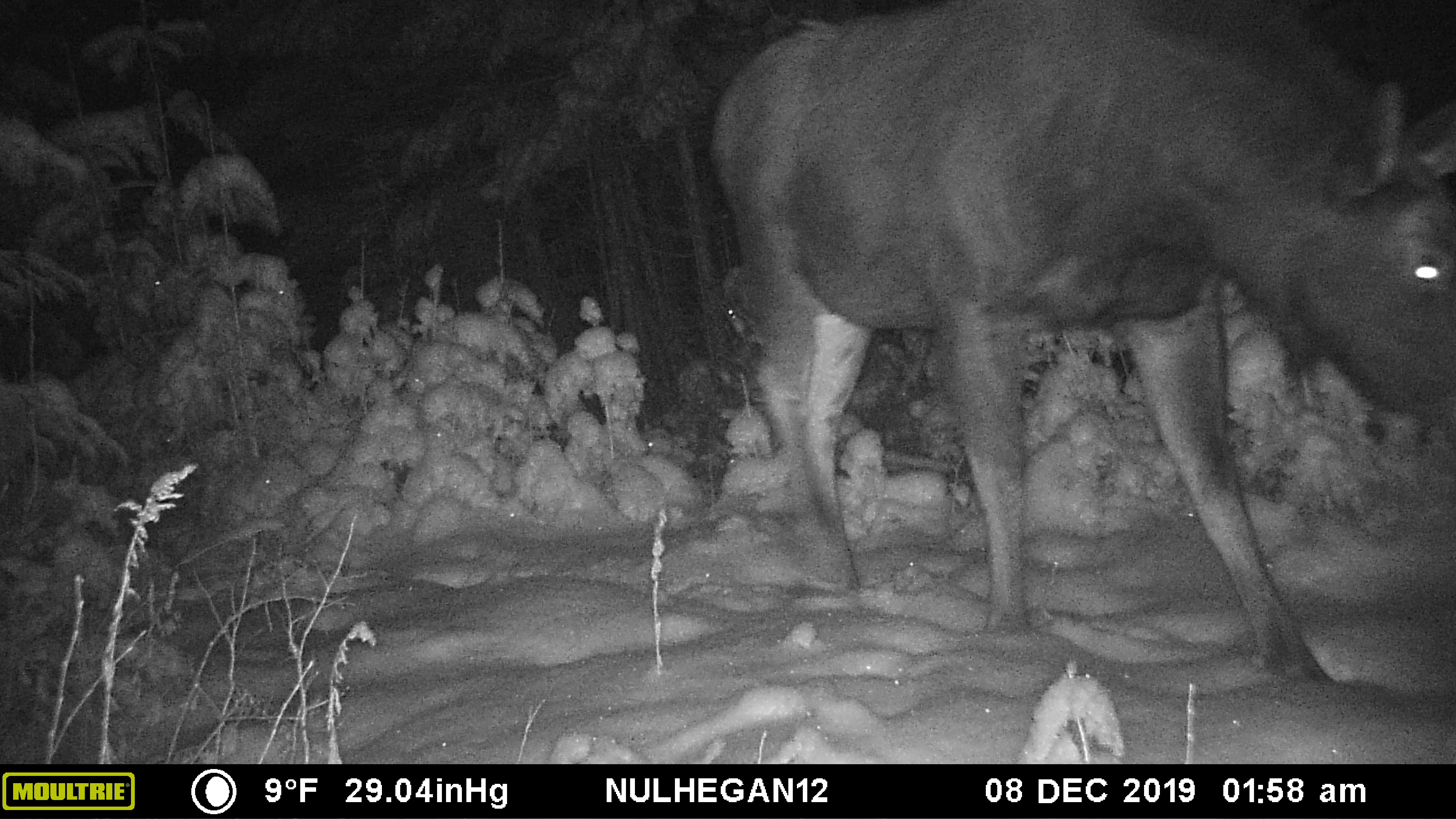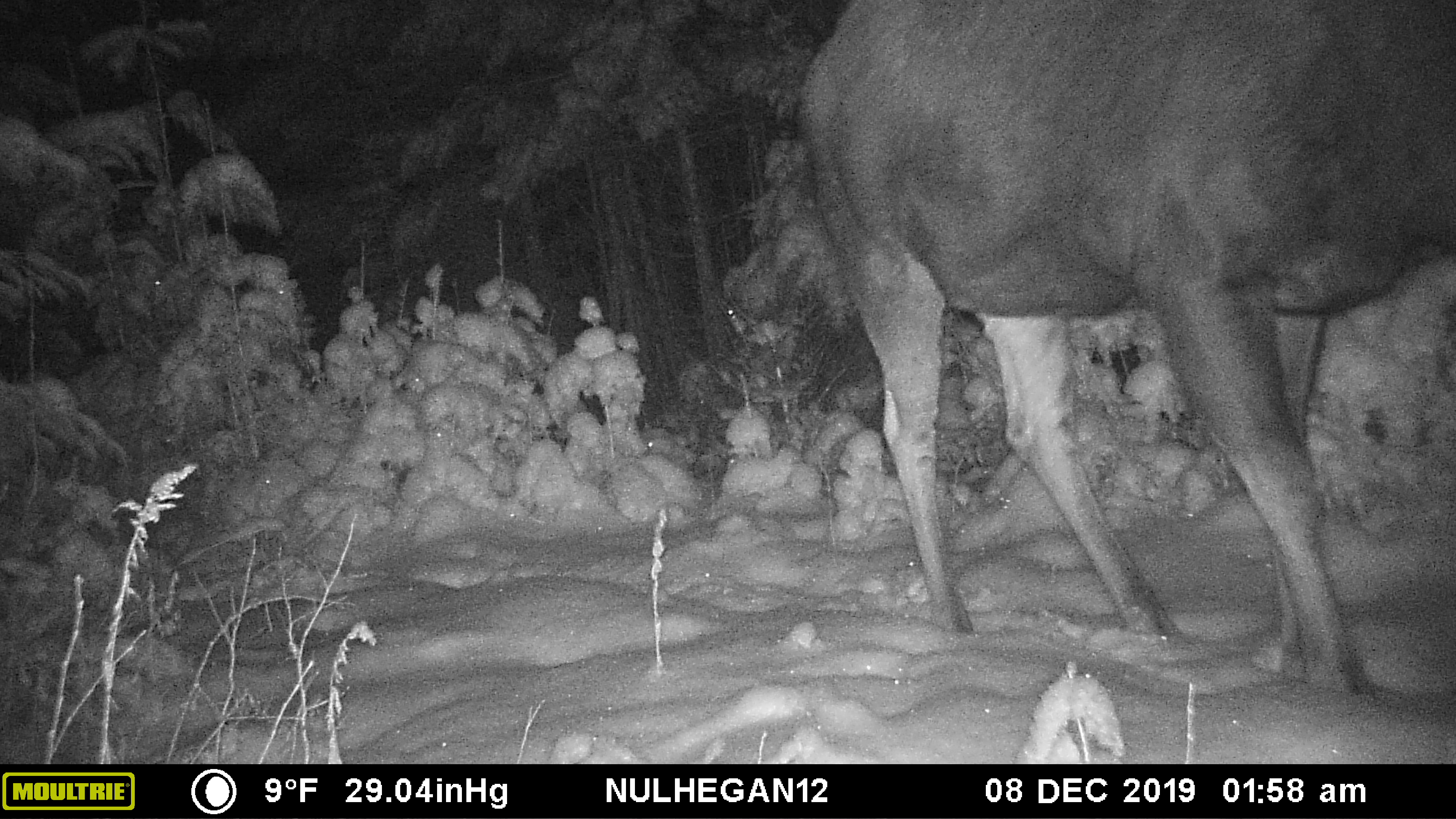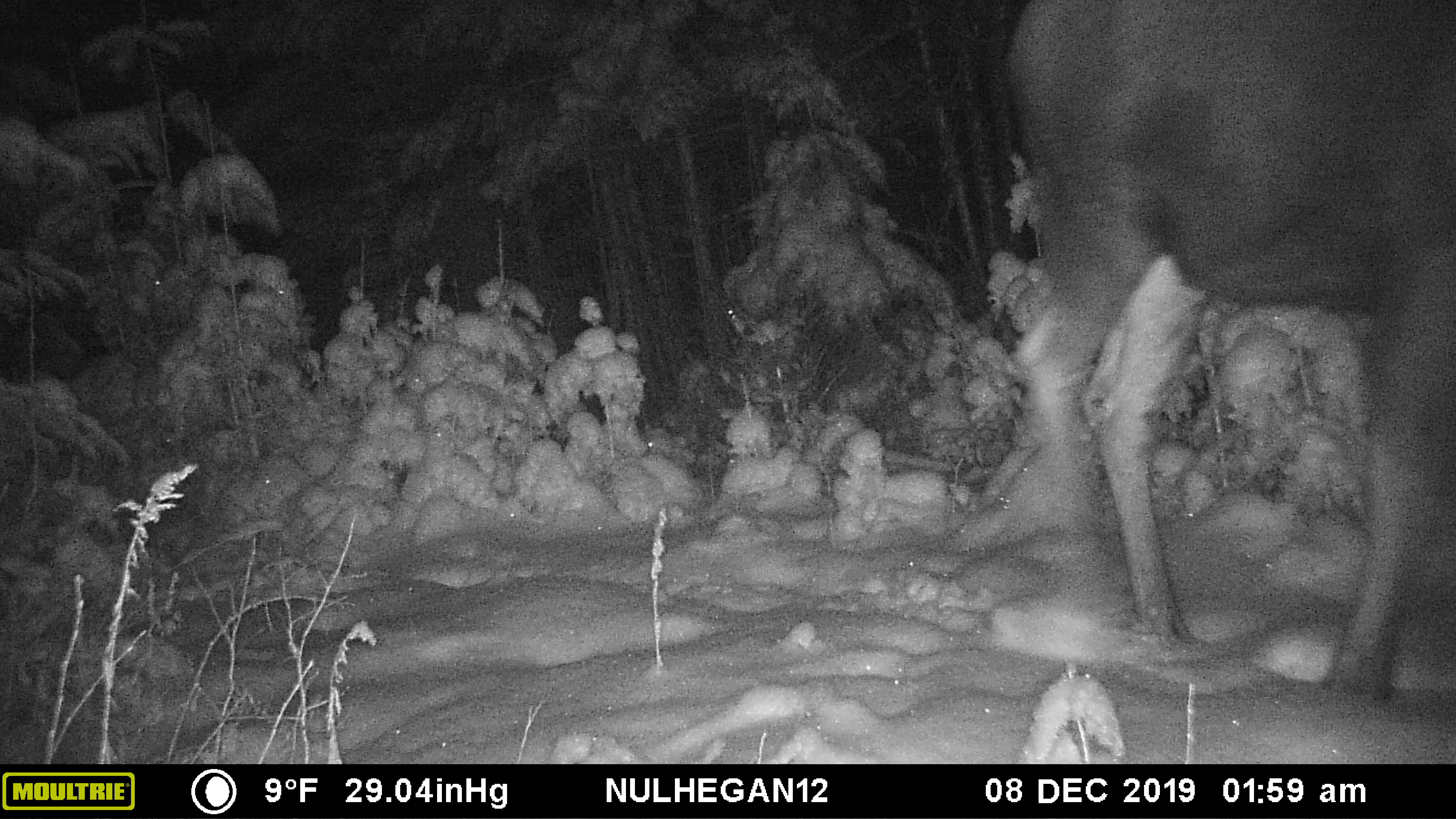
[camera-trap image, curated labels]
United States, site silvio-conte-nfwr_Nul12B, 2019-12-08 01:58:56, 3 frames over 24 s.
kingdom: Animalia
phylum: Chordata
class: Mammalia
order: Artiodactyla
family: Cervidae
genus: Alces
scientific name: Alces alces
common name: moose